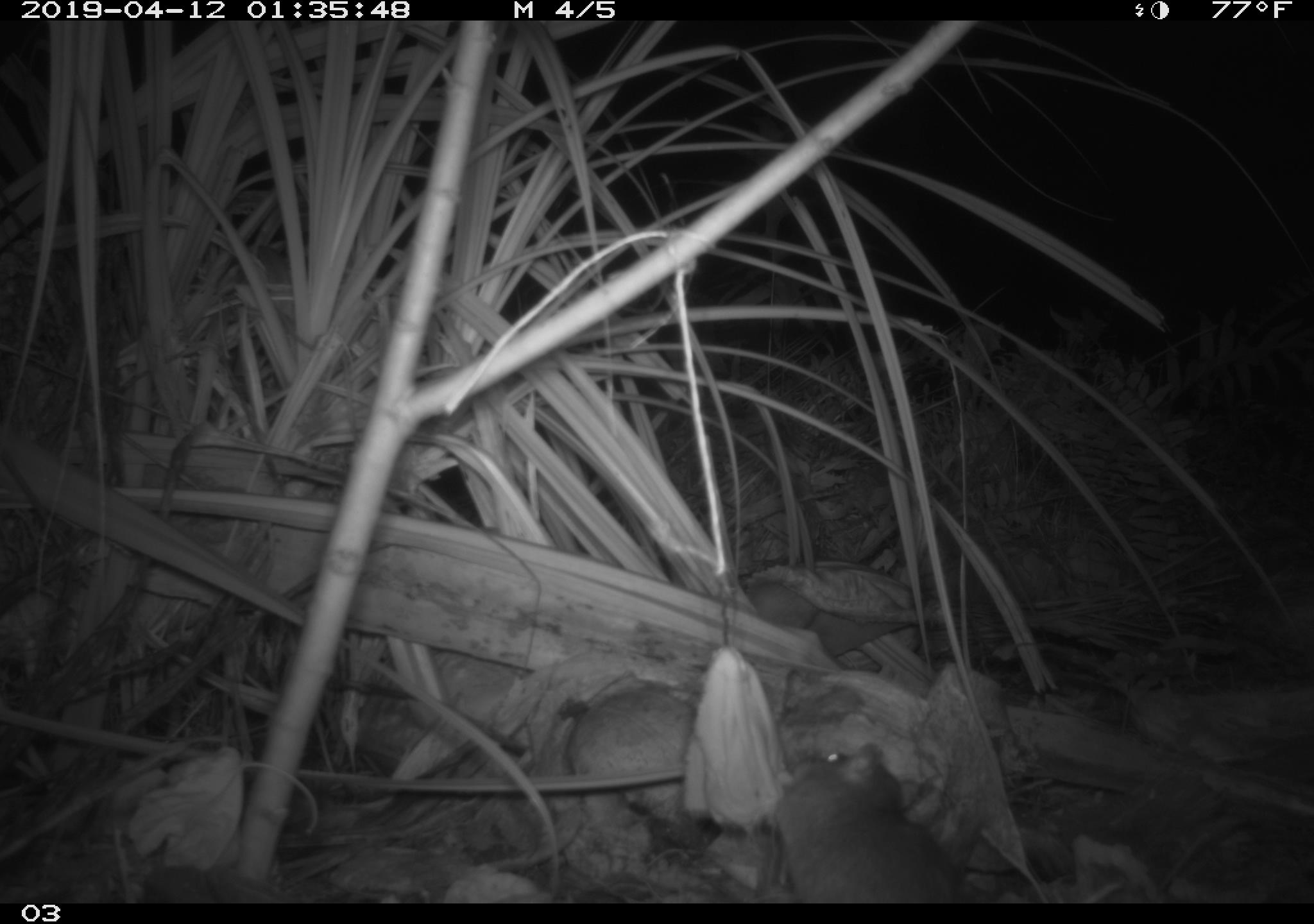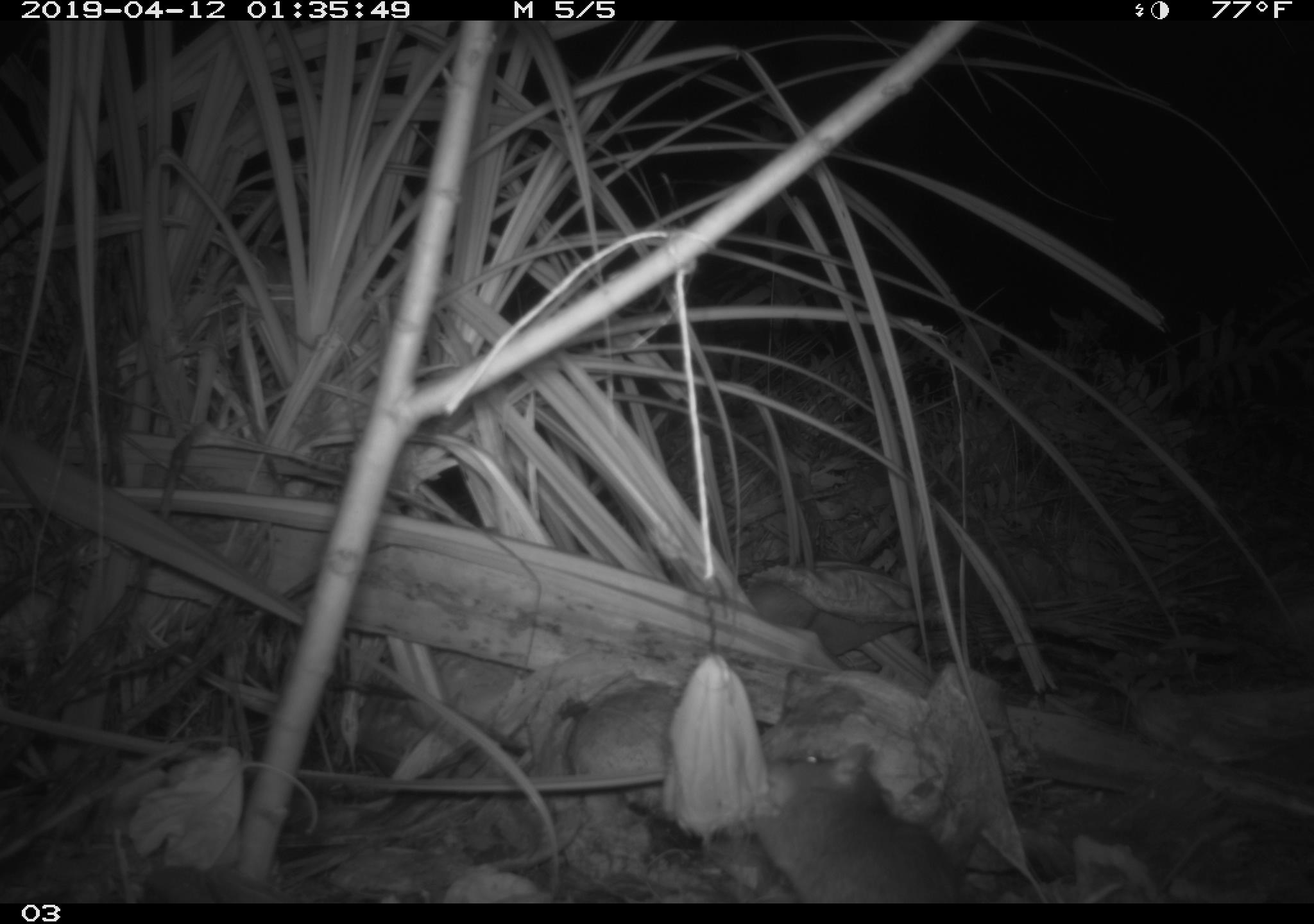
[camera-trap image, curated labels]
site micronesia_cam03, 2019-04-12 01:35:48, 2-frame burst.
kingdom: Animalia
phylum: Chordata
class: Mammalia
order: Rodentia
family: Muridae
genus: Rattus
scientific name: Rattus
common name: rat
Rat (Rattus).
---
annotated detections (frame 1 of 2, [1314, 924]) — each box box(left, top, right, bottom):
rat: box(763, 746, 966, 901)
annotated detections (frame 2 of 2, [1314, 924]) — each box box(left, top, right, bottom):
rat: box(751, 734, 984, 899)